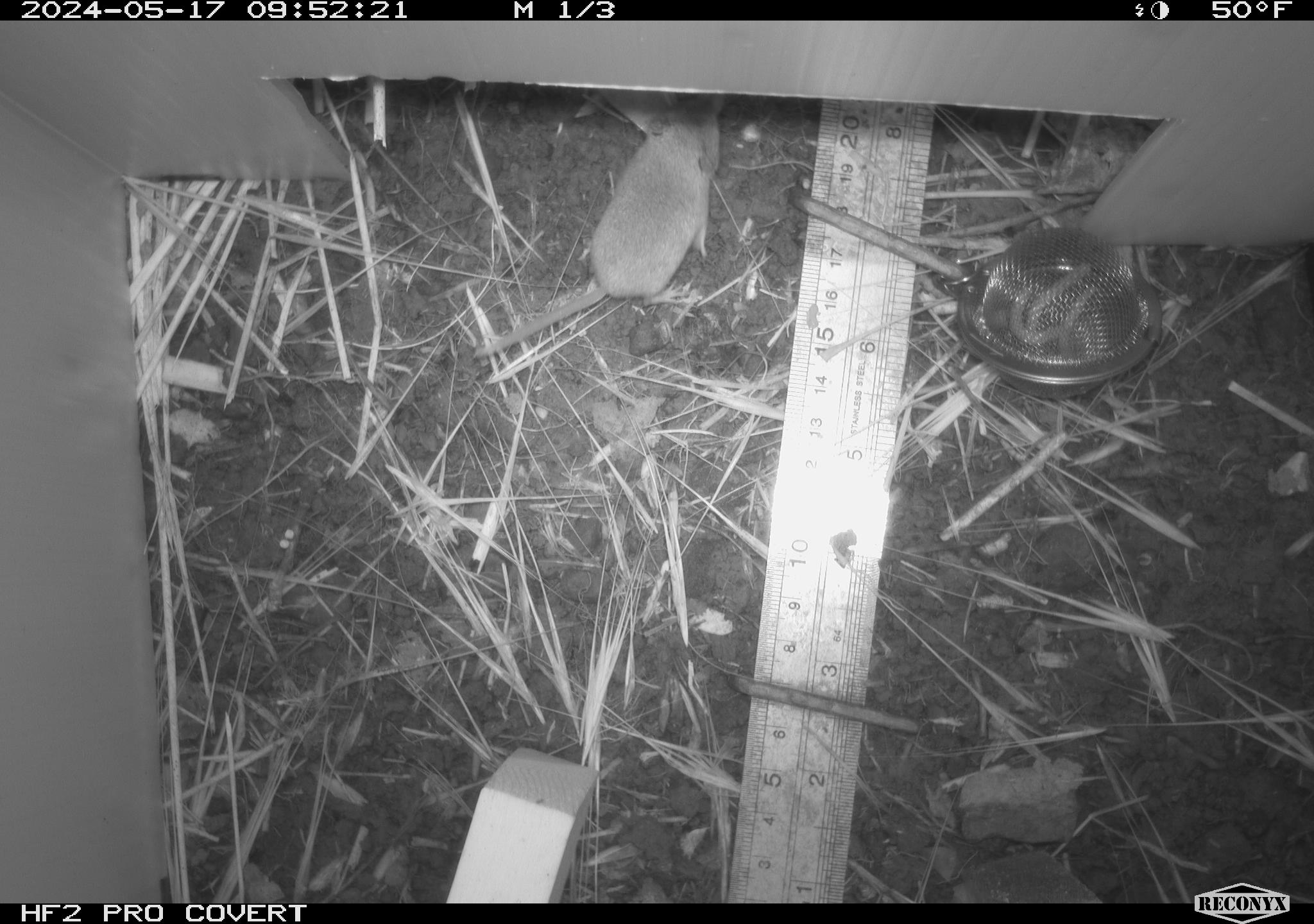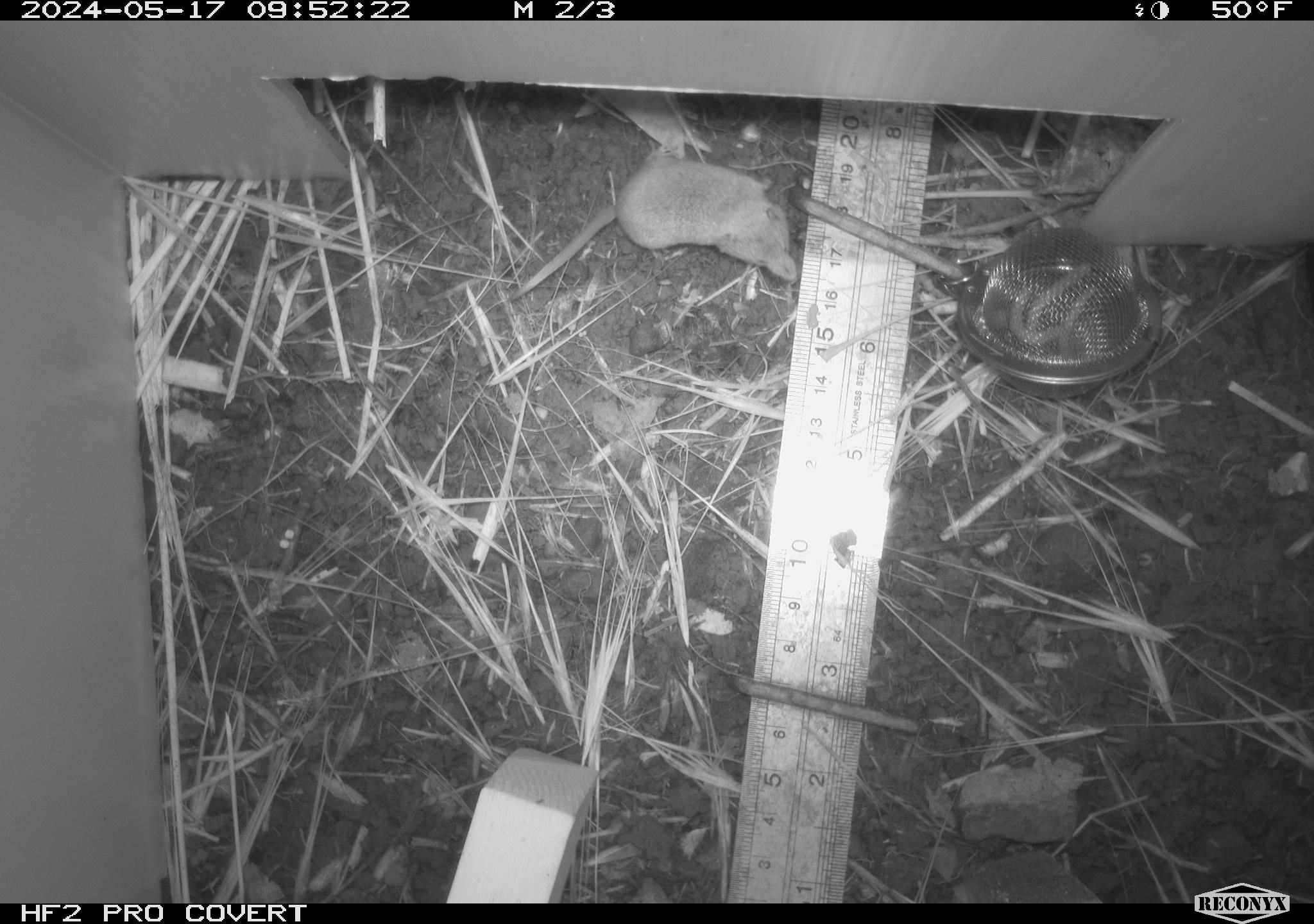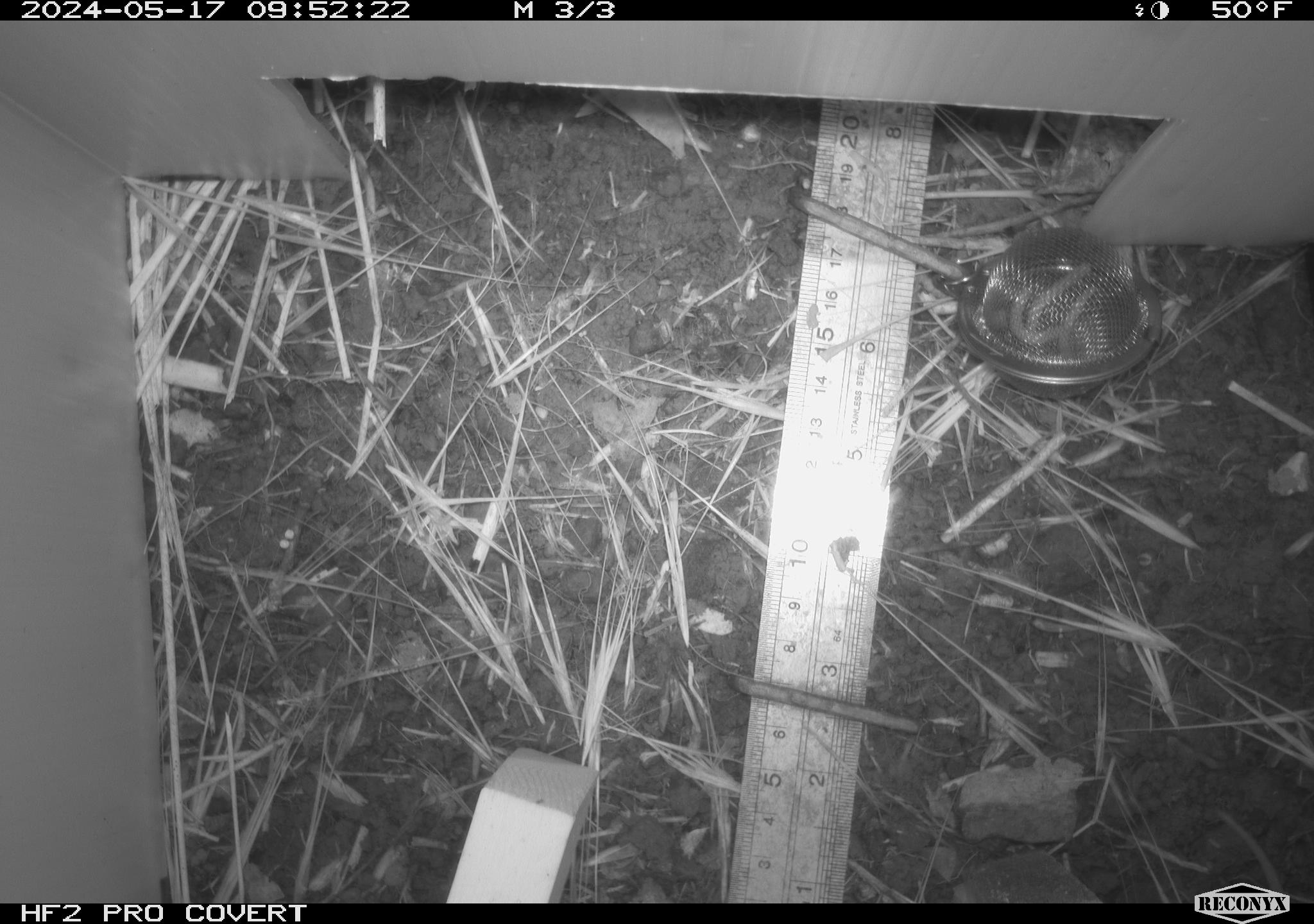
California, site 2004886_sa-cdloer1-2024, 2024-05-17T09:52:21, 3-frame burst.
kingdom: Animalia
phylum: Chordata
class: Mammalia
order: Eulipotyphla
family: Soricidae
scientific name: Soricidae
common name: shrews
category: soricidae family